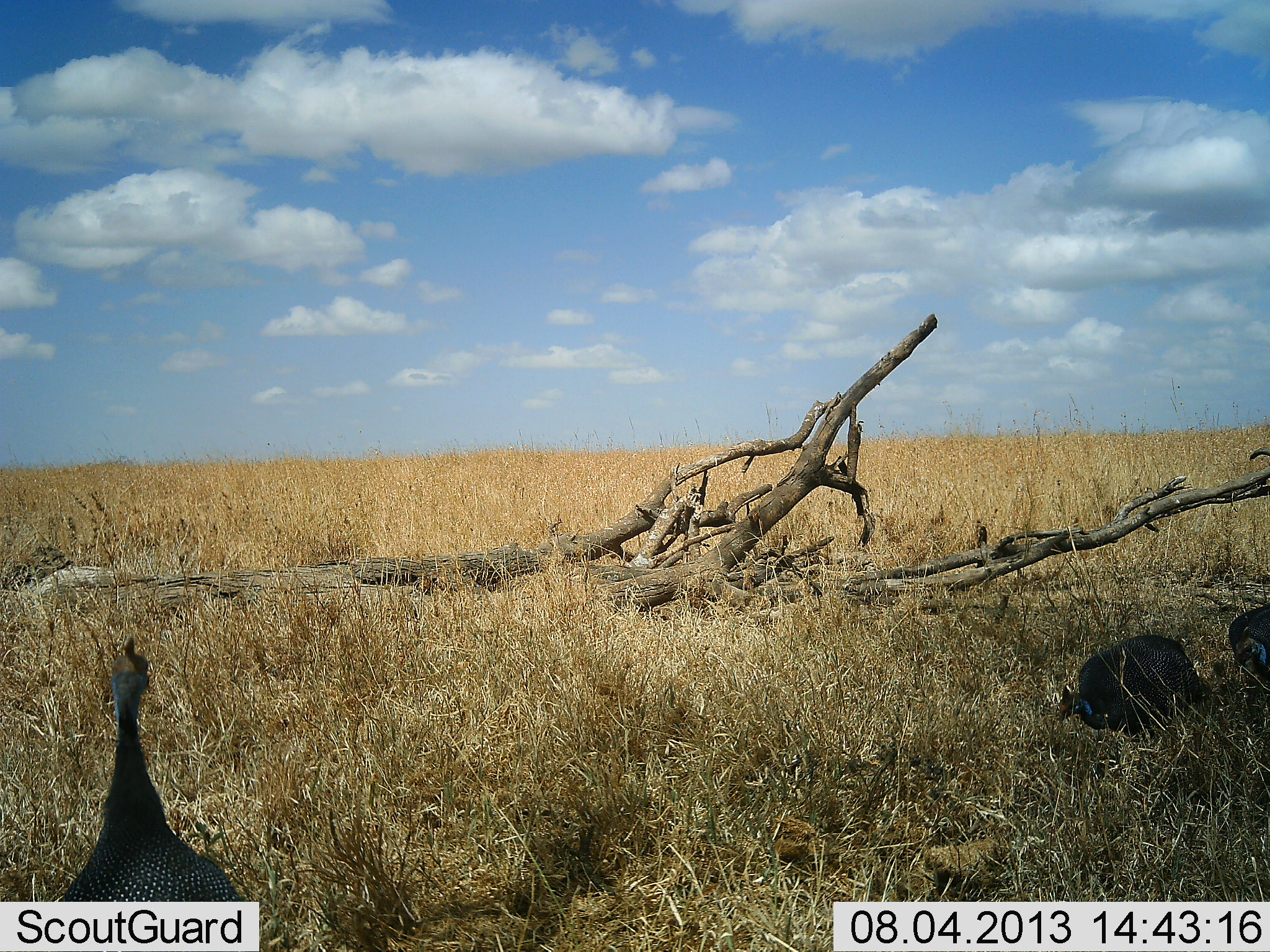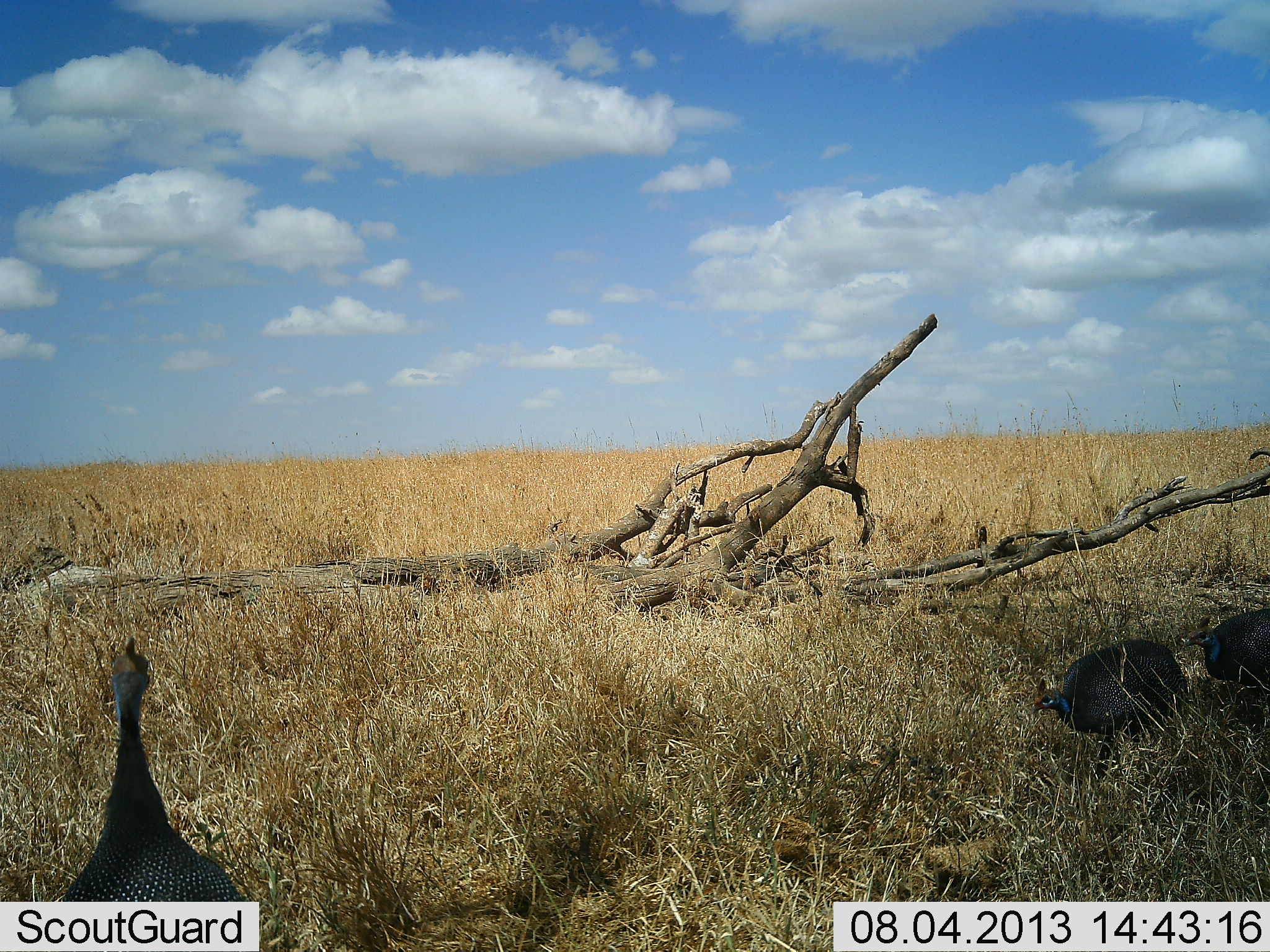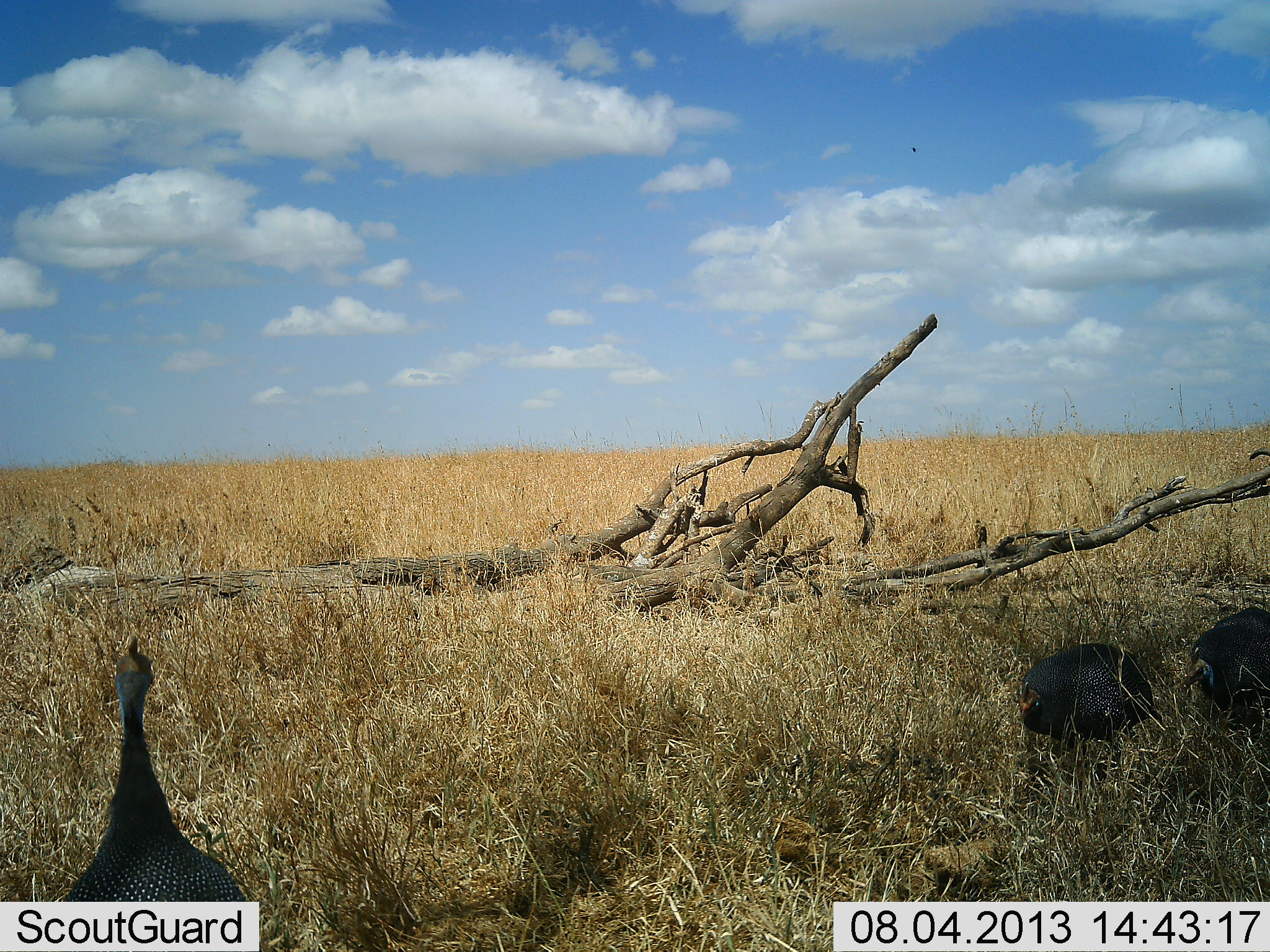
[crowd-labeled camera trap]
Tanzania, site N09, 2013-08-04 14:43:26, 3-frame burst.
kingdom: Animalia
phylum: Chordata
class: Aves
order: Galliformes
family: Numididae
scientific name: Numididae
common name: guinea fowl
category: guineafowl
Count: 3.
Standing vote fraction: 71%.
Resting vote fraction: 0%.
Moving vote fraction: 76%.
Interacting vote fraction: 0%.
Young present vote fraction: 0%.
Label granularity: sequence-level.